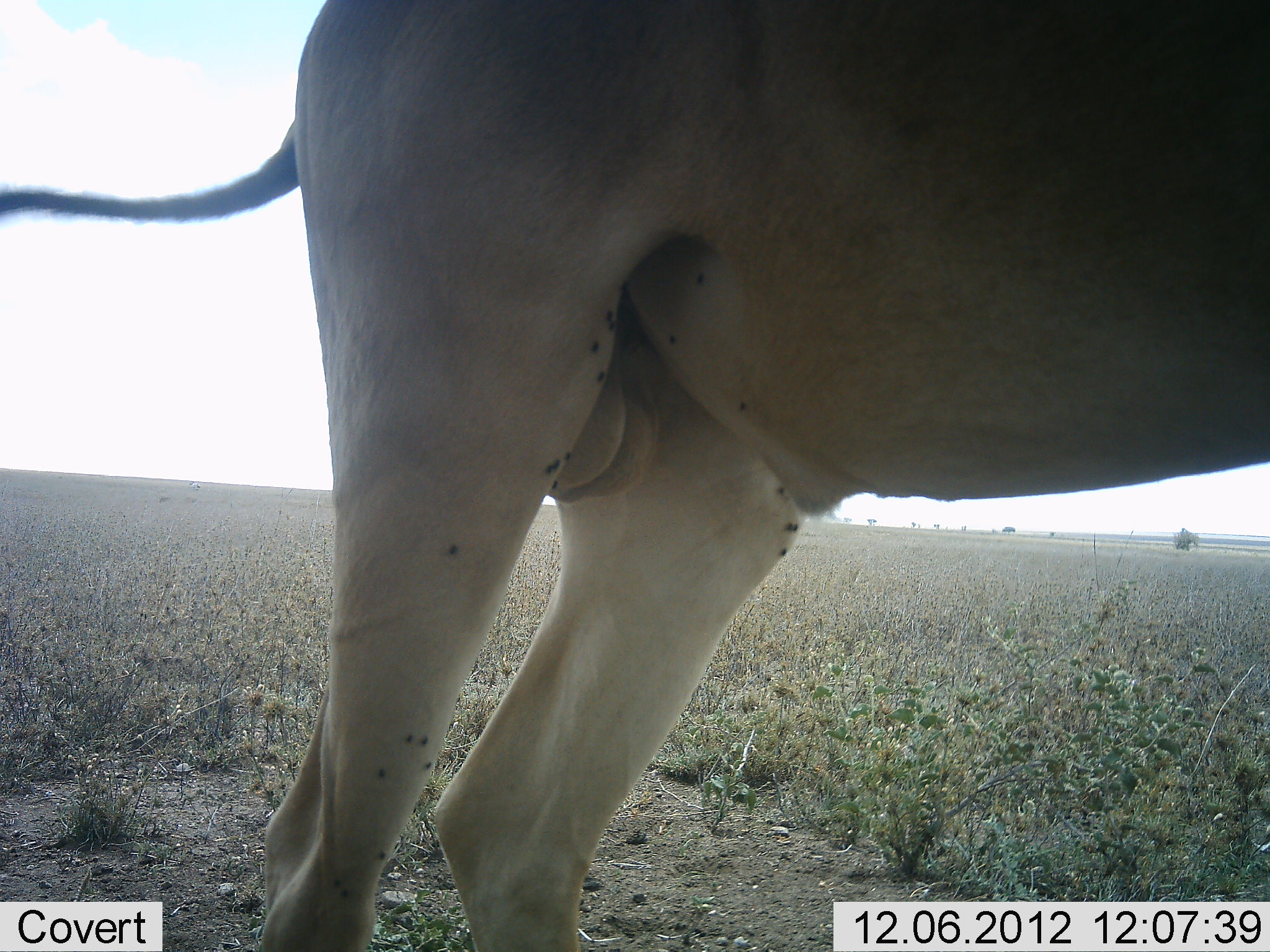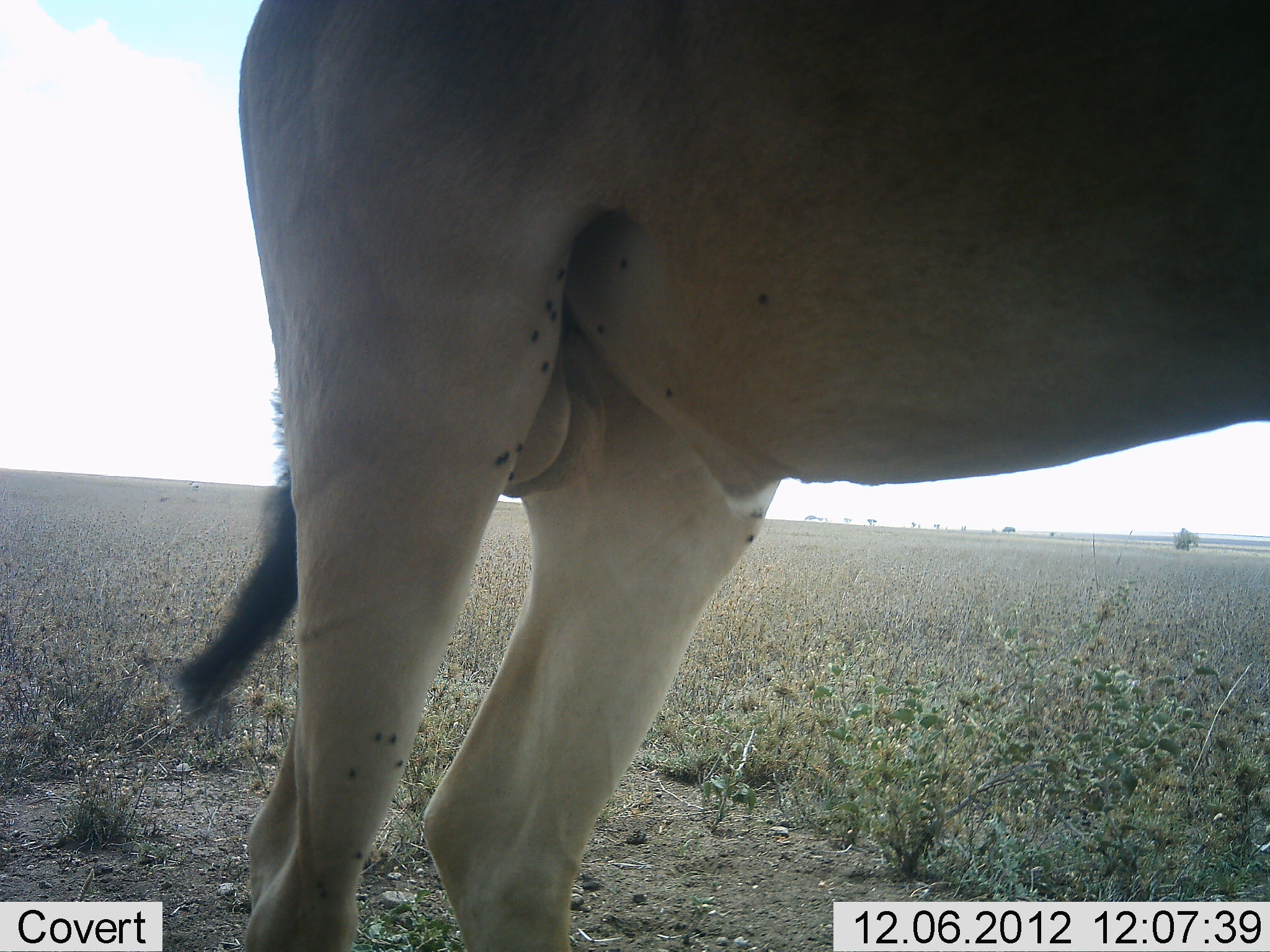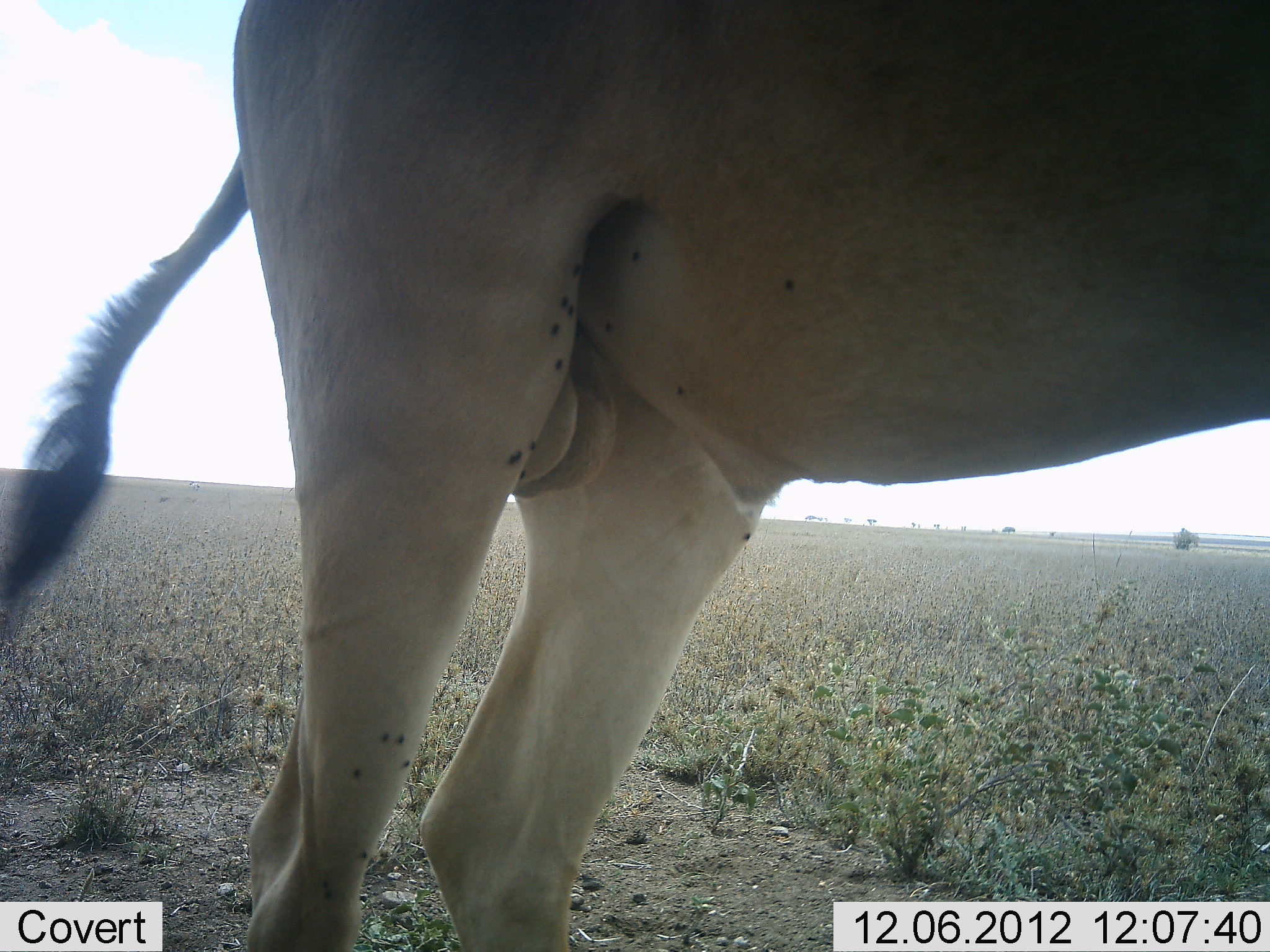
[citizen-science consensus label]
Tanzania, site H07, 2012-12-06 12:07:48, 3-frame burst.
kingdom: Animalia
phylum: Chordata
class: Mammalia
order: Artiodactyla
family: Bovidae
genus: Alcelaphus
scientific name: Alcelaphus buselaphus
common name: hartebeest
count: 1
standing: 100%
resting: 0%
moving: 0%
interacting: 0%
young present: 0%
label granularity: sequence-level